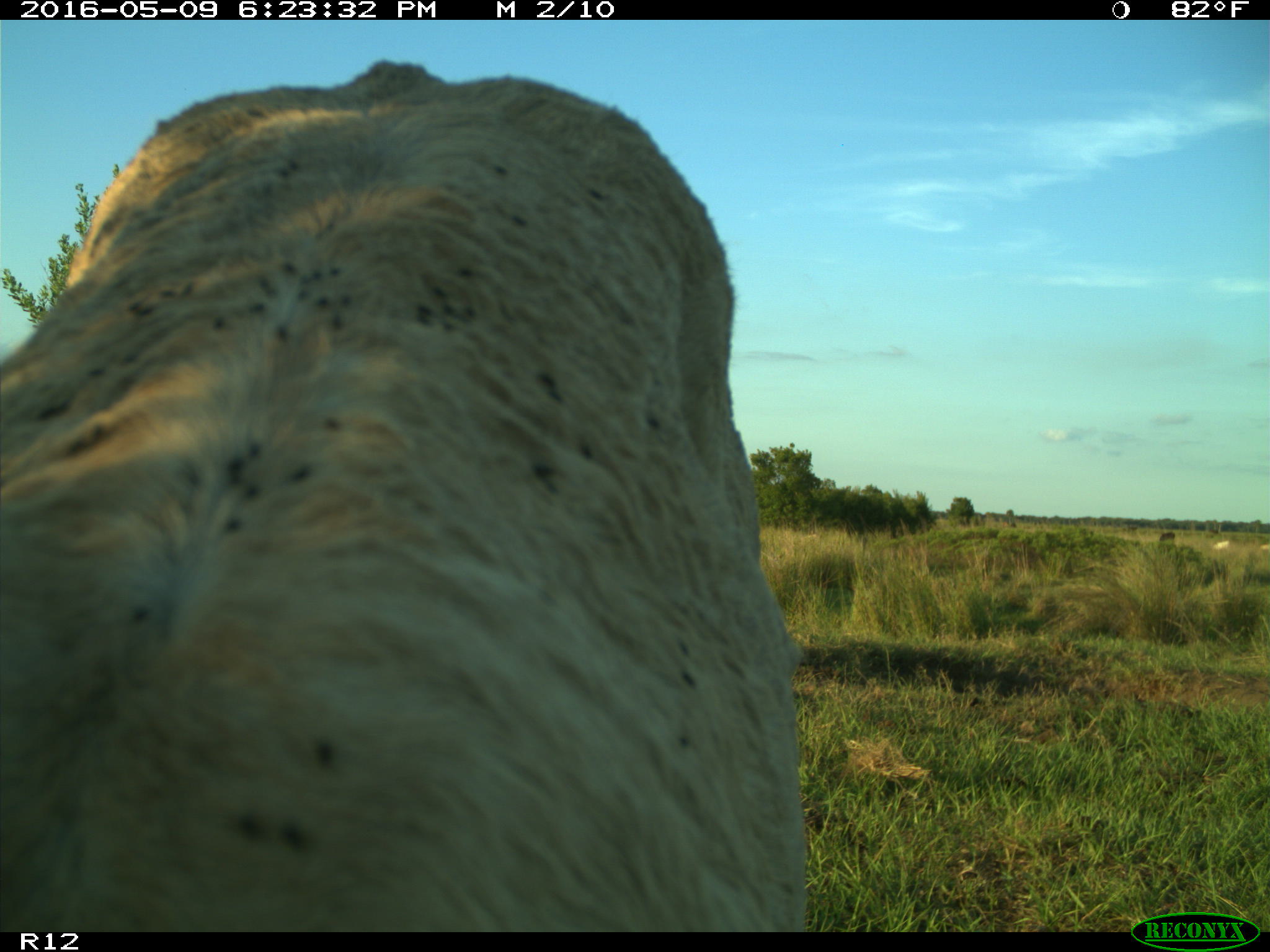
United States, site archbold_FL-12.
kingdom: Animalia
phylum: Chordata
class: Mammalia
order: Artiodactyla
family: Bovidae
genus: Bos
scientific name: Bos taurus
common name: domestic cow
Bos taurus (domestic cow).